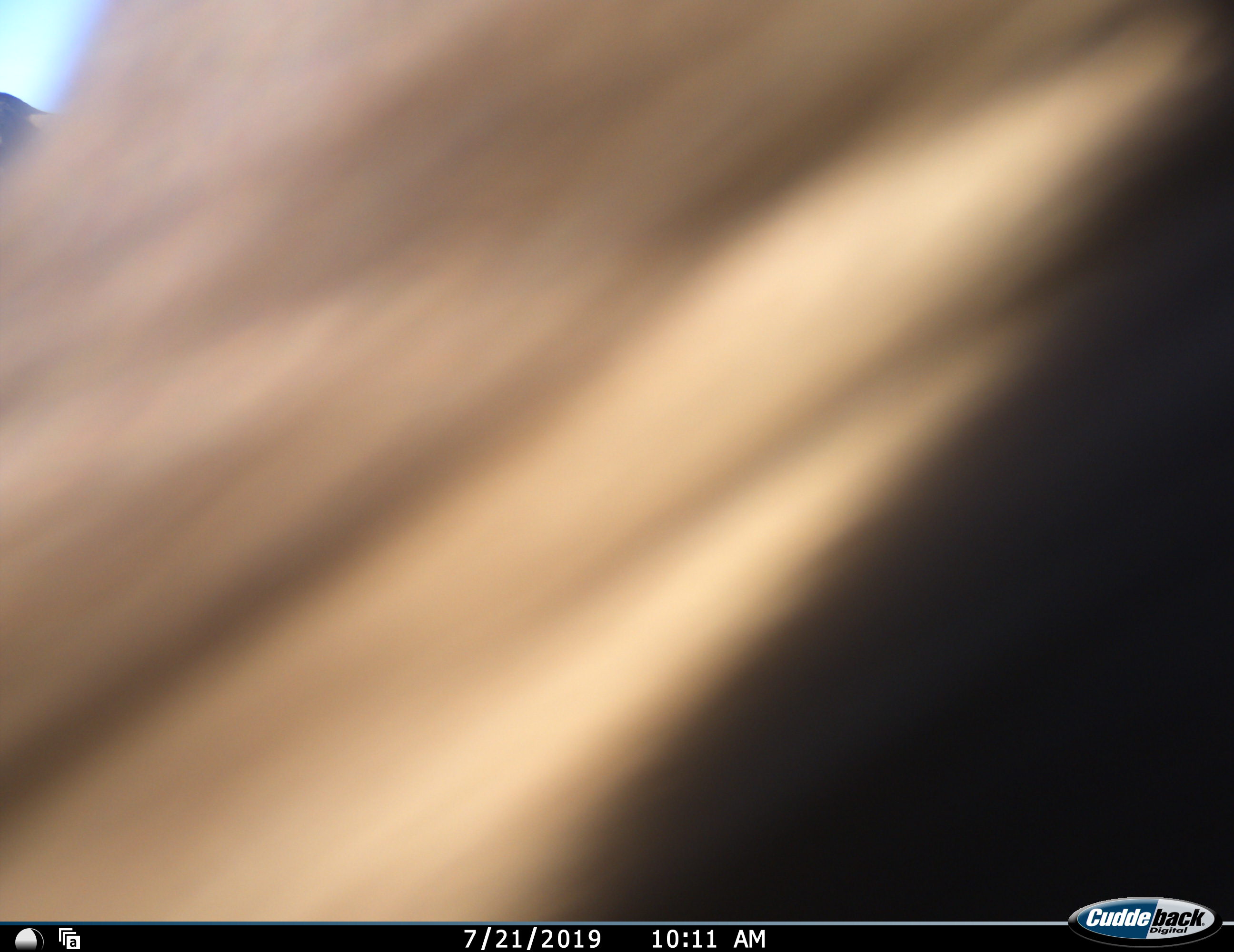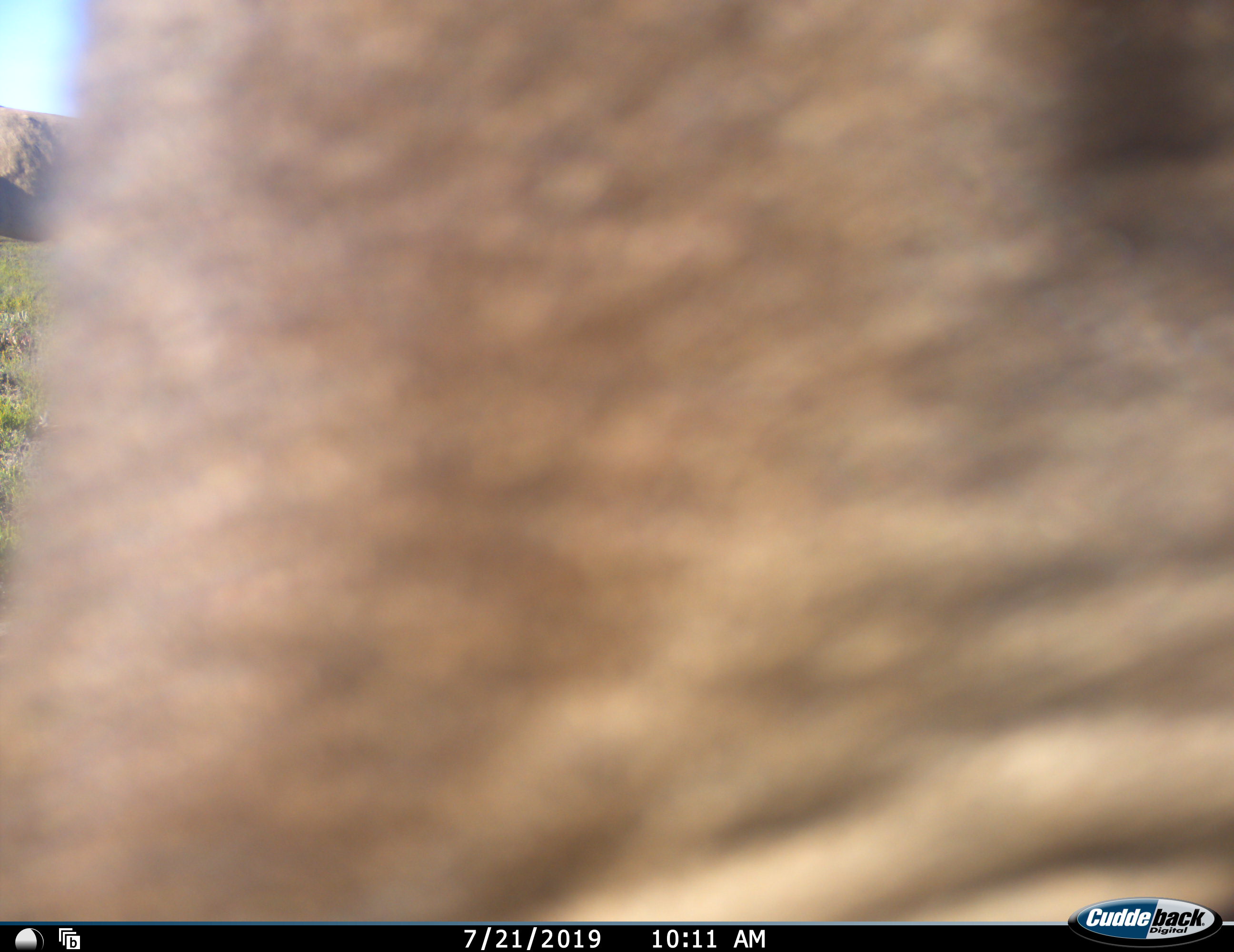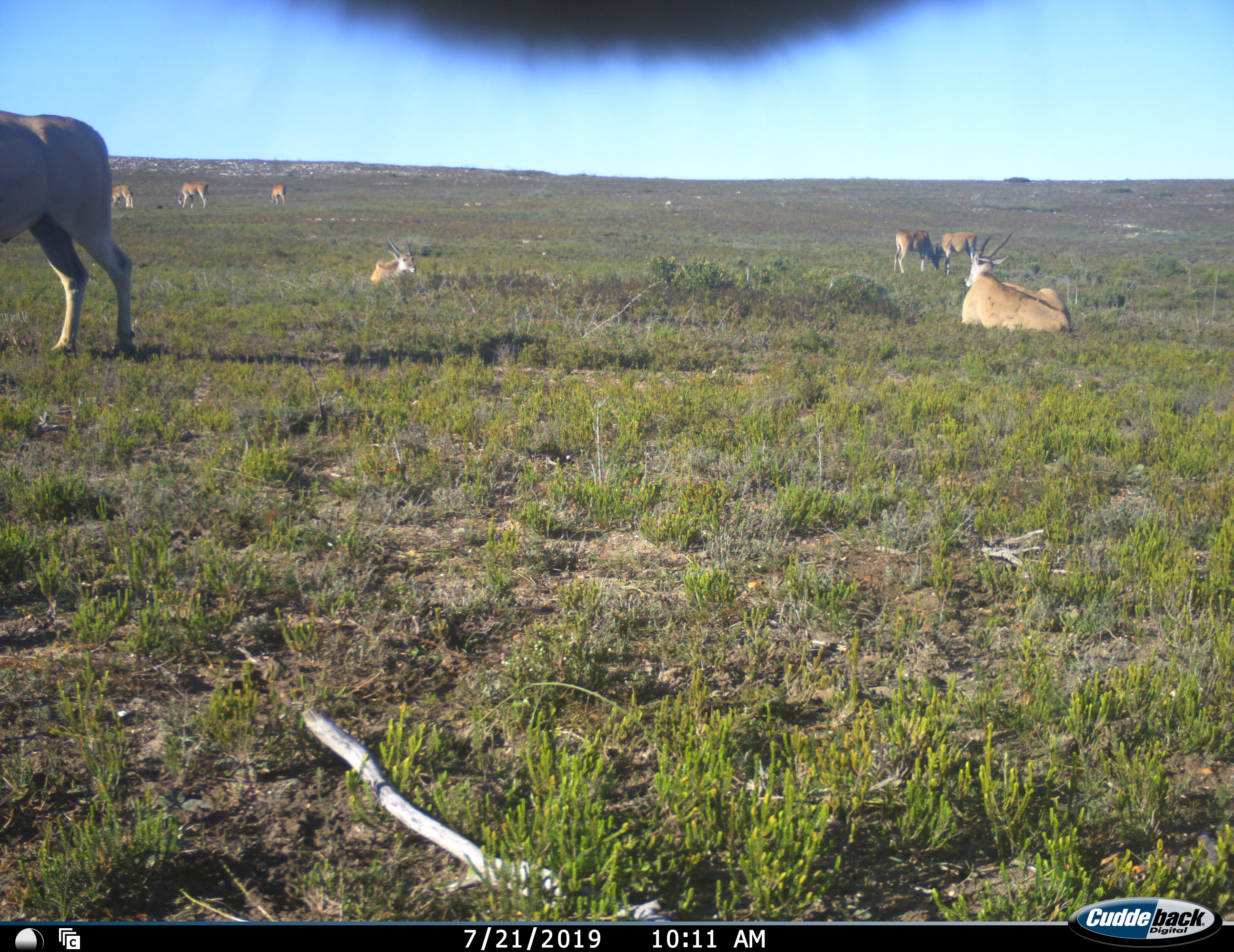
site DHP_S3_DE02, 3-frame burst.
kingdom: Animalia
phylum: Chordata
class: Mammalia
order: Artiodactyla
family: Bovidae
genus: Tragelaphus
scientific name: Tragelaphus oryx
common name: eland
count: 9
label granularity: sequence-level